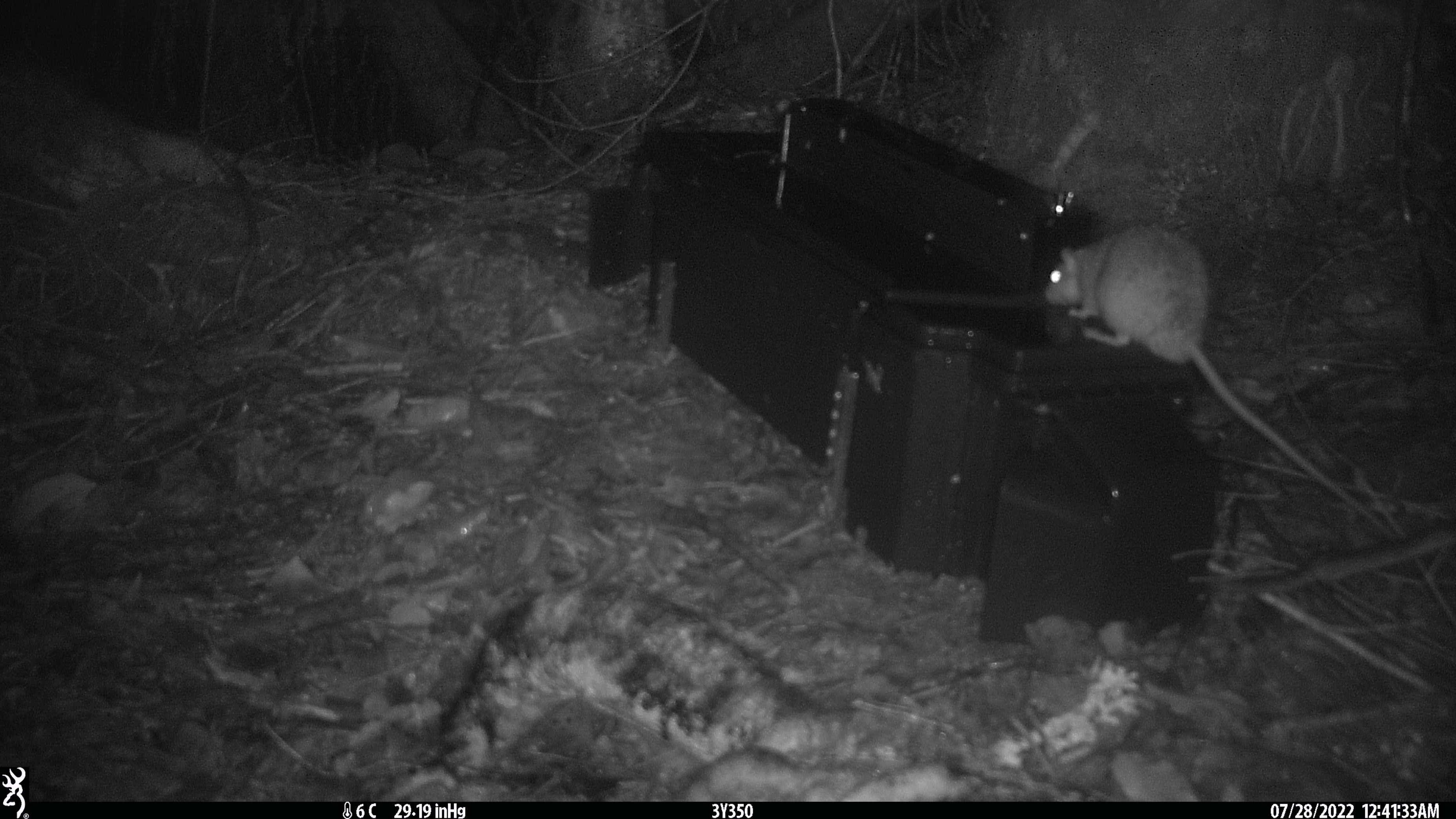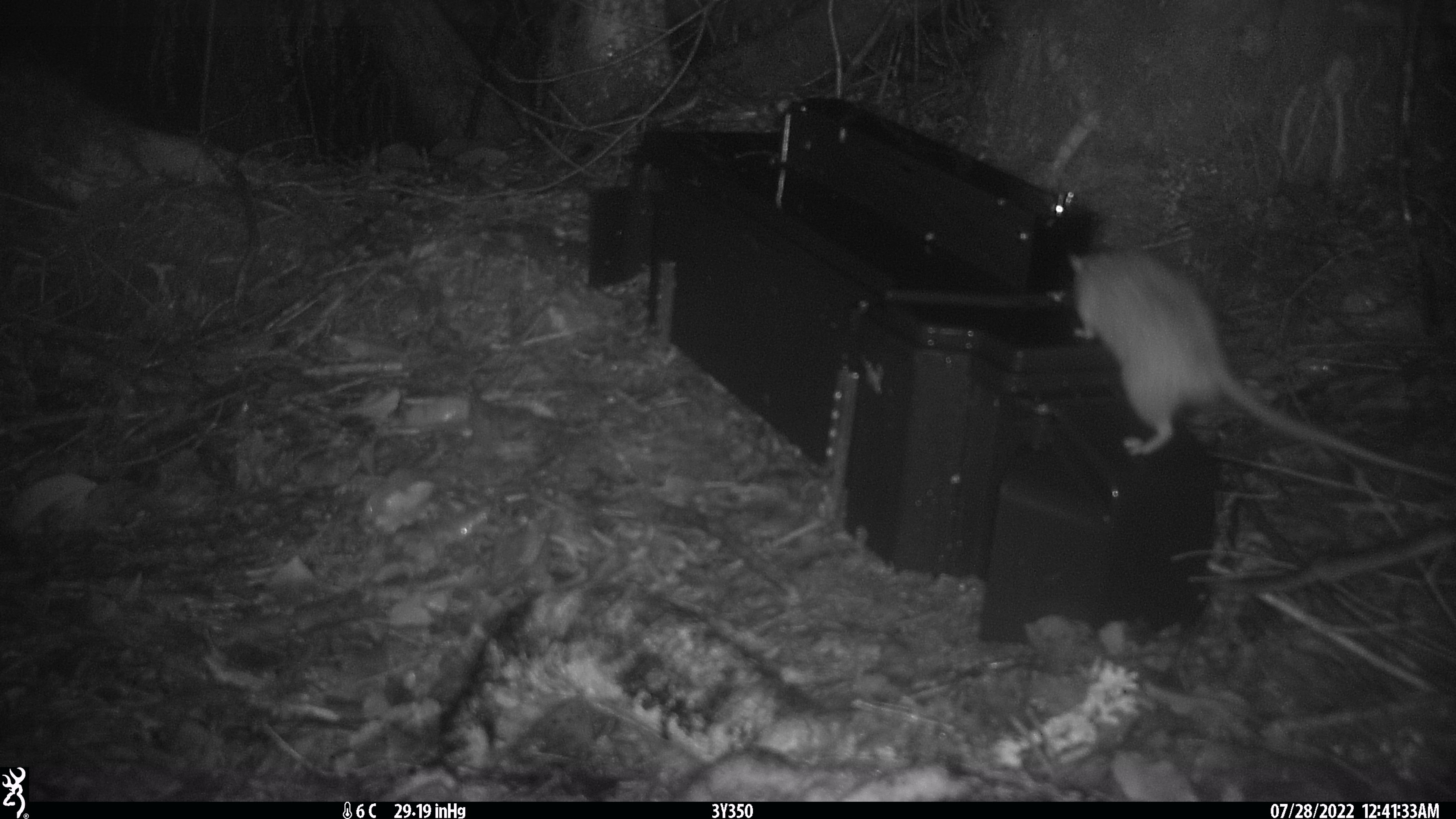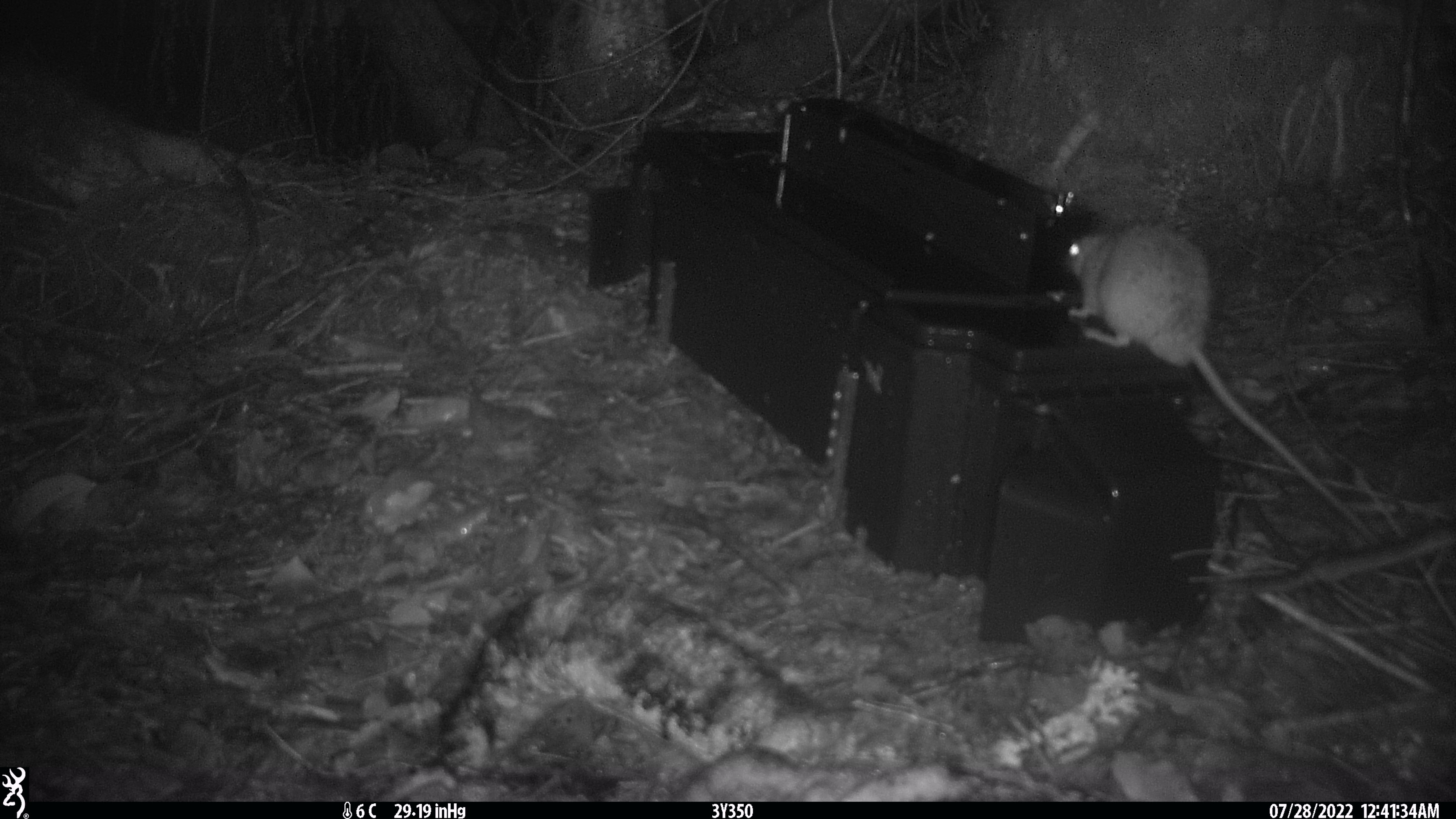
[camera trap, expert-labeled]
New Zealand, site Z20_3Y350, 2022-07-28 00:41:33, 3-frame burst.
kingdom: Animalia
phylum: Chordata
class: Mammalia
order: Rodentia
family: Muridae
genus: Rattus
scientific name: Rattus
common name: rat